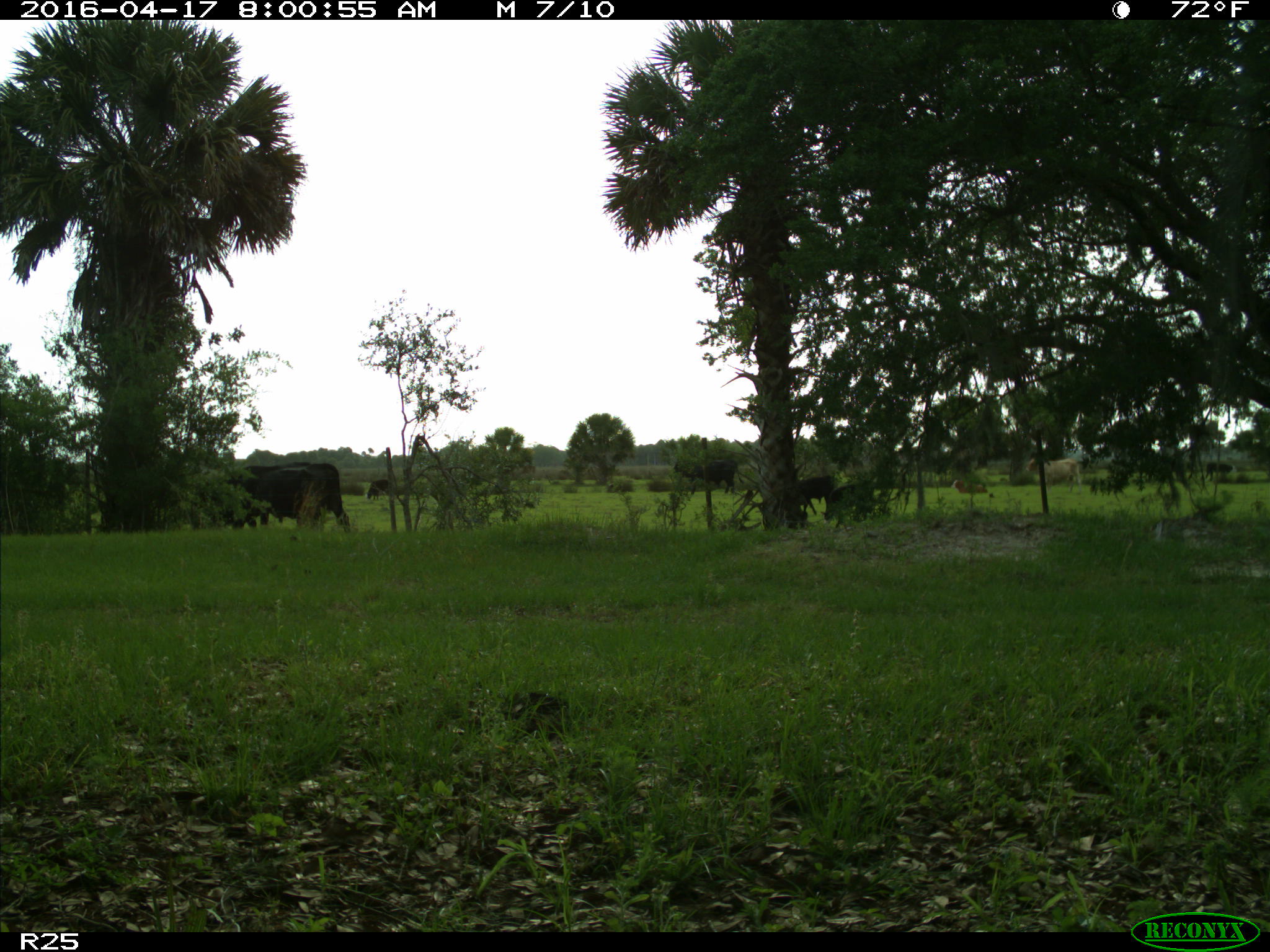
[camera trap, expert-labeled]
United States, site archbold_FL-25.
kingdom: Animalia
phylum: Chordata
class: Mammalia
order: Artiodactyla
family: Bovidae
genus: Bos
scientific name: Bos taurus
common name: domestic cow